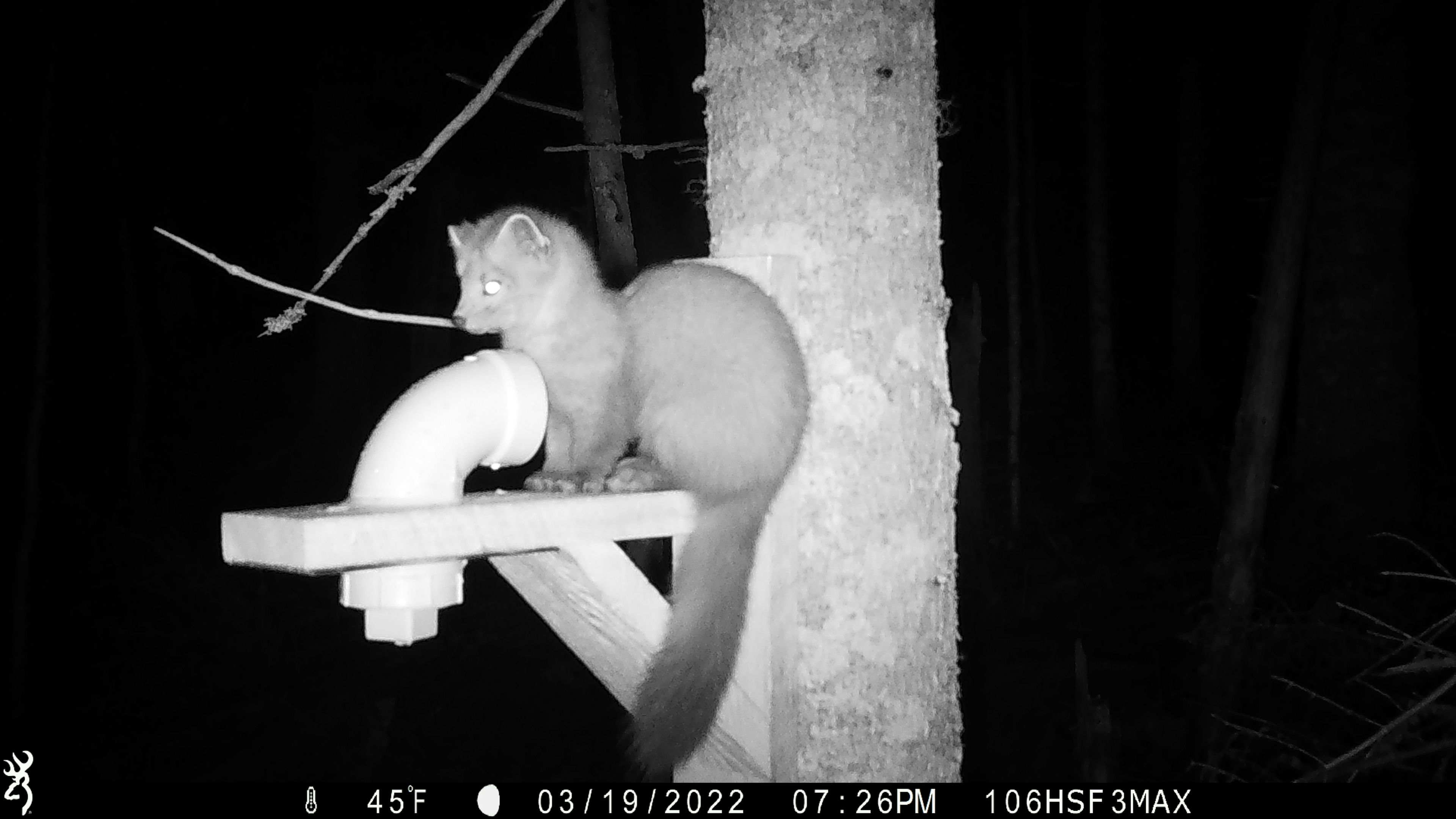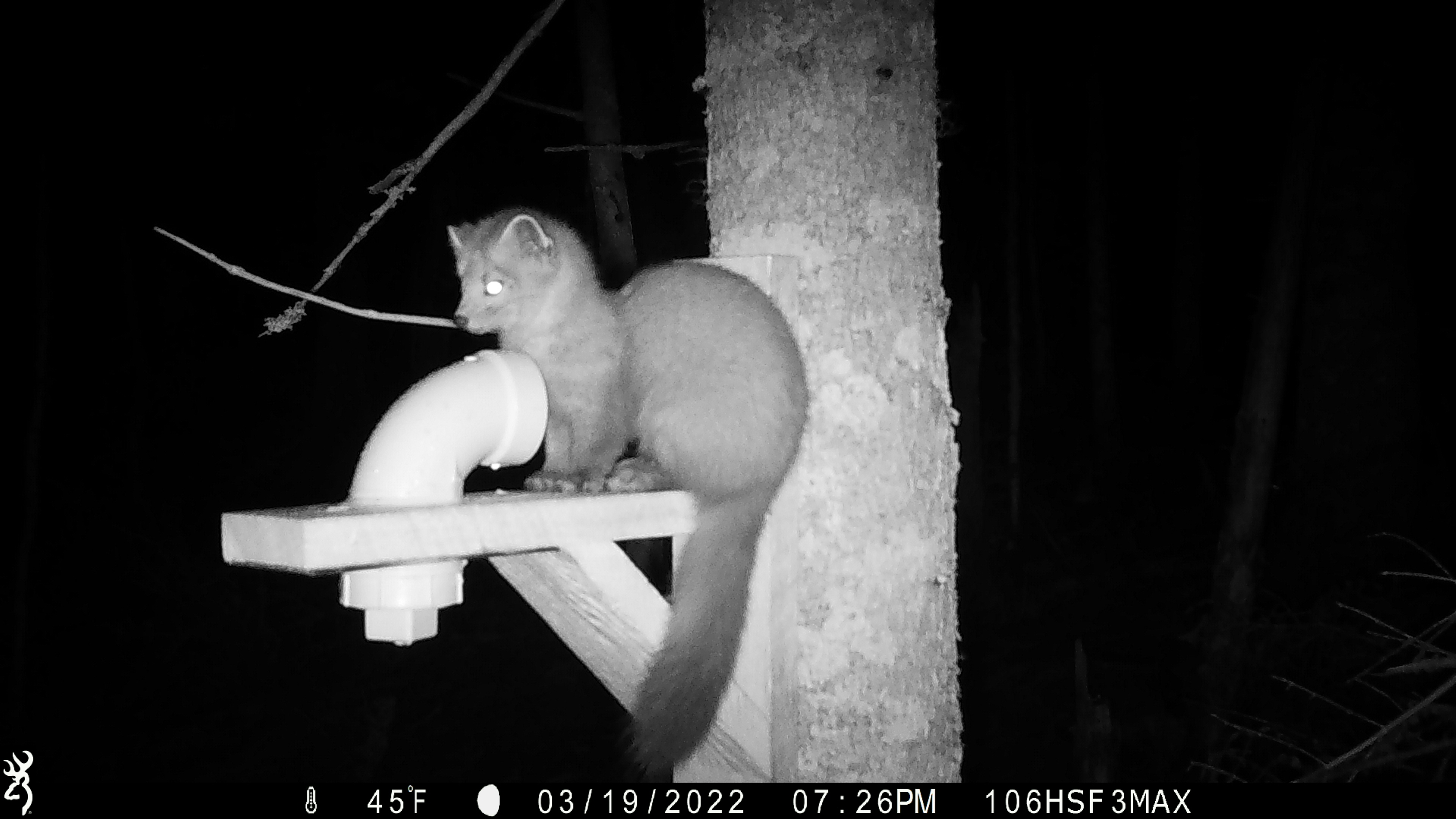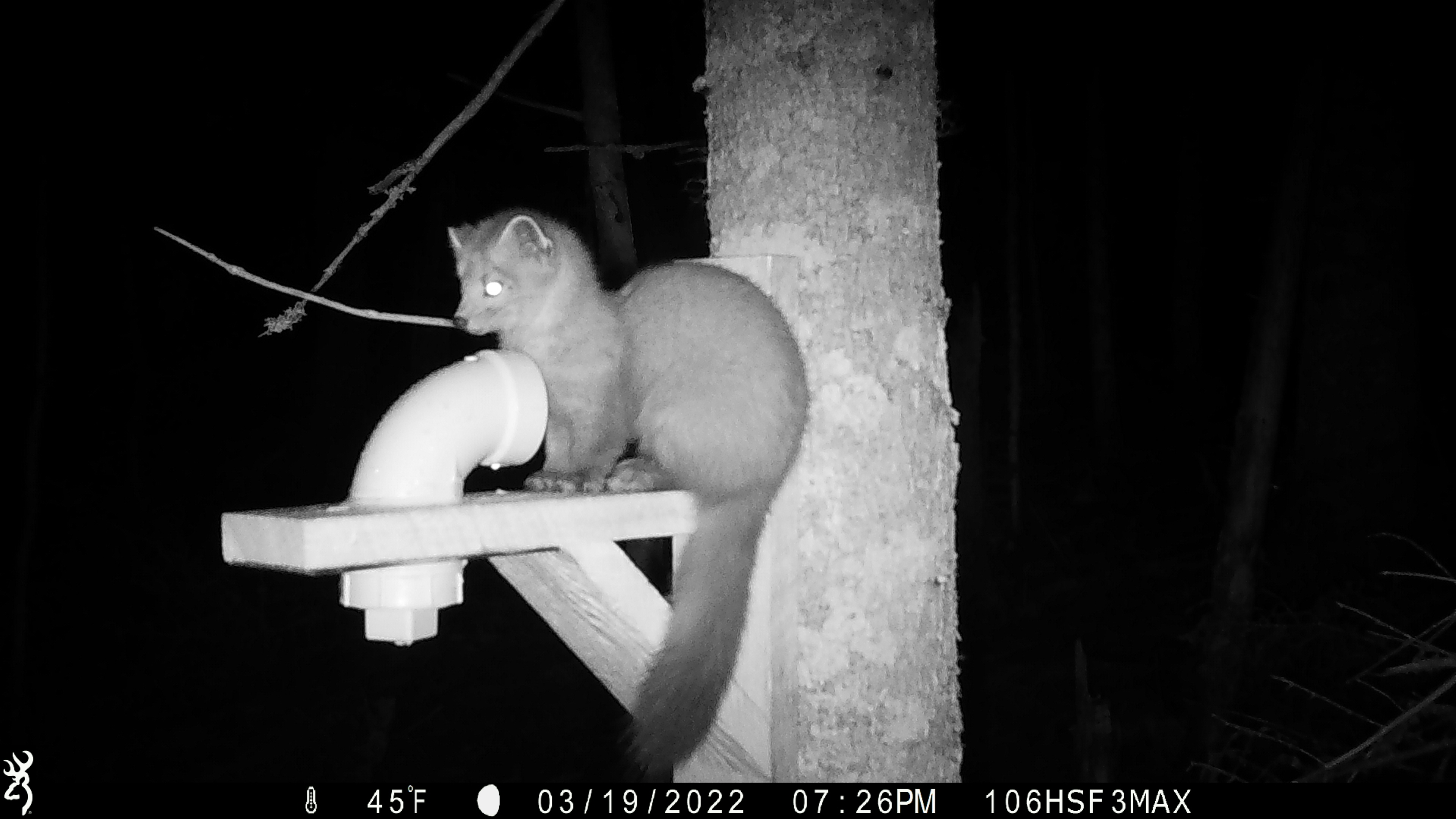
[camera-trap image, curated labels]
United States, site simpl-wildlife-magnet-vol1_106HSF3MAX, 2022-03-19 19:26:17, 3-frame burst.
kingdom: Animalia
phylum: Chordata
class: Mammalia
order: Carnivora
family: Mustelidae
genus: Martes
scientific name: Martes americana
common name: american marten